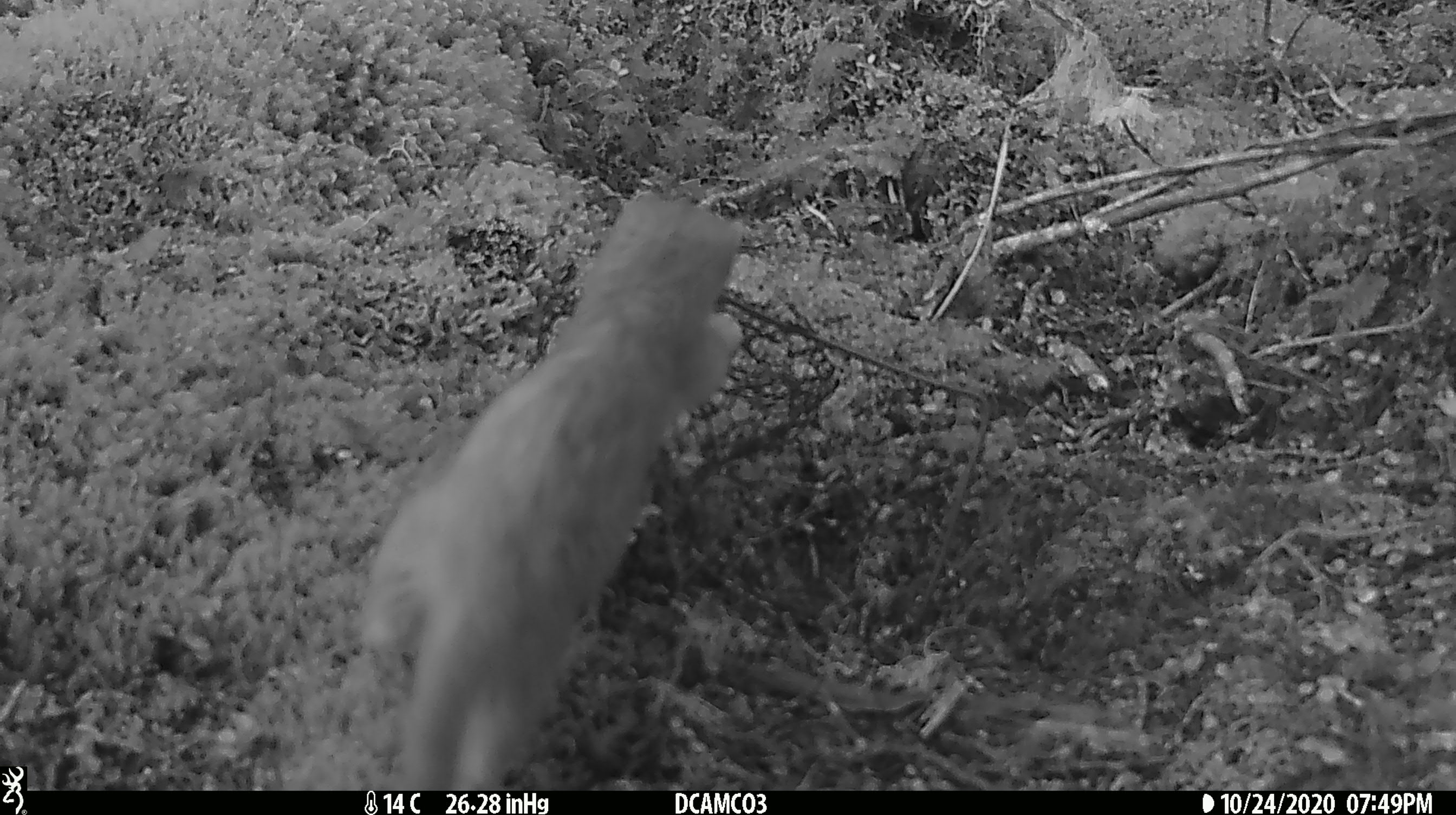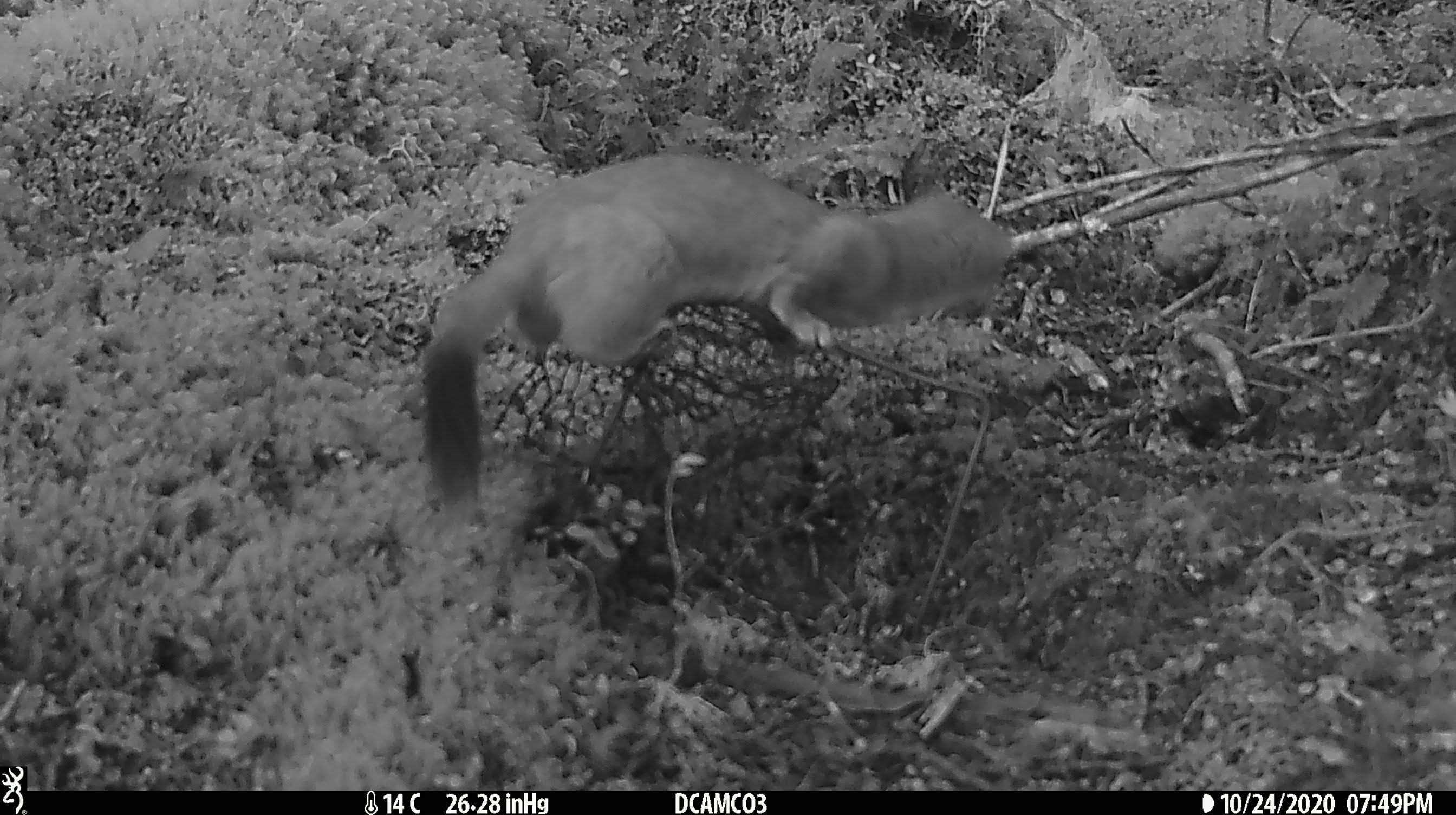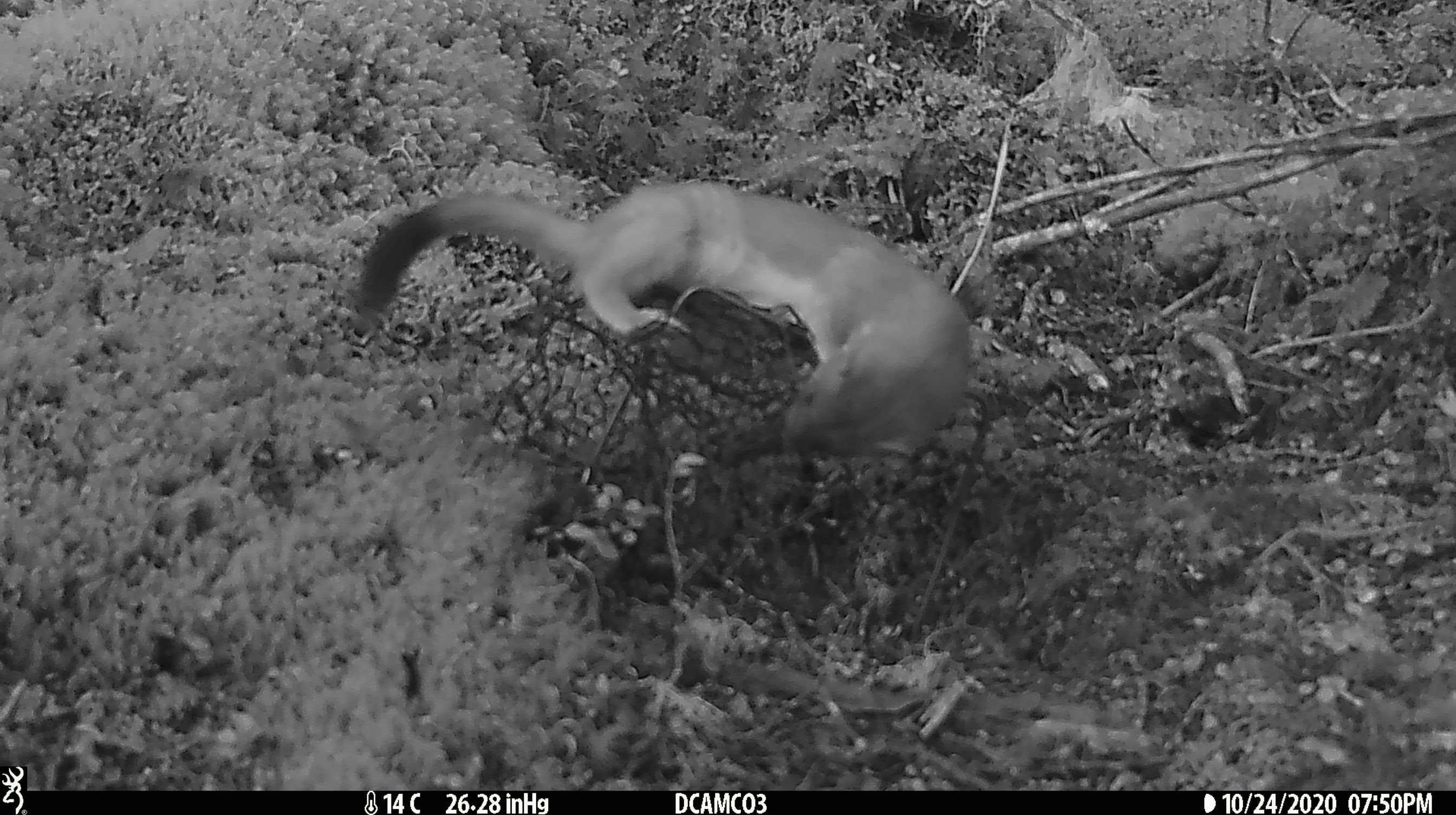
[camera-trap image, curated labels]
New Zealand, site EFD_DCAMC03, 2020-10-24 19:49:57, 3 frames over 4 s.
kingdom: Animalia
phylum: Chordata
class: Mammalia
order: Carnivora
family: Mustelidae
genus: Mustela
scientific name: Mustela erminea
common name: stoat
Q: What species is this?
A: Stoat (Mustela erminea).